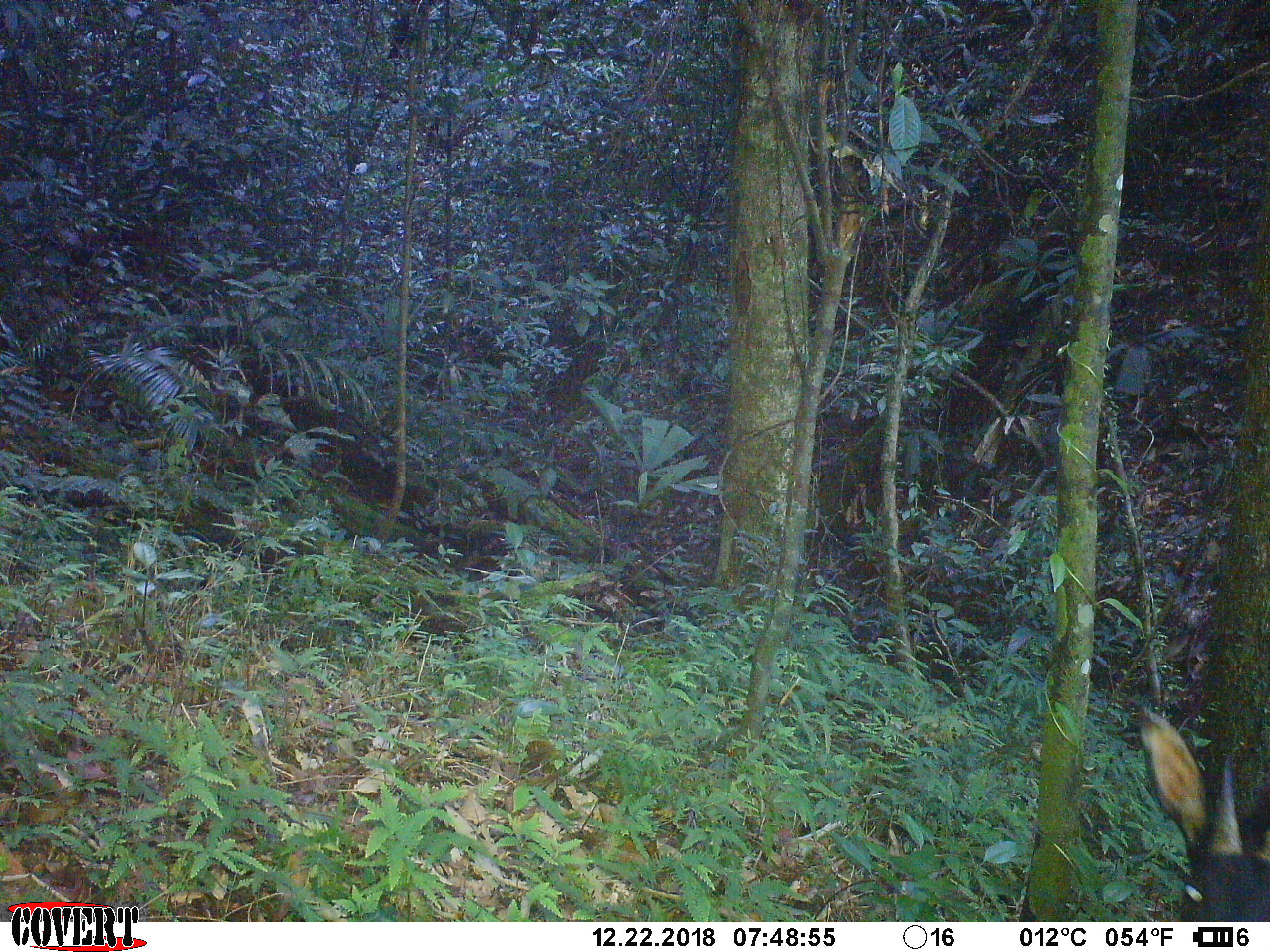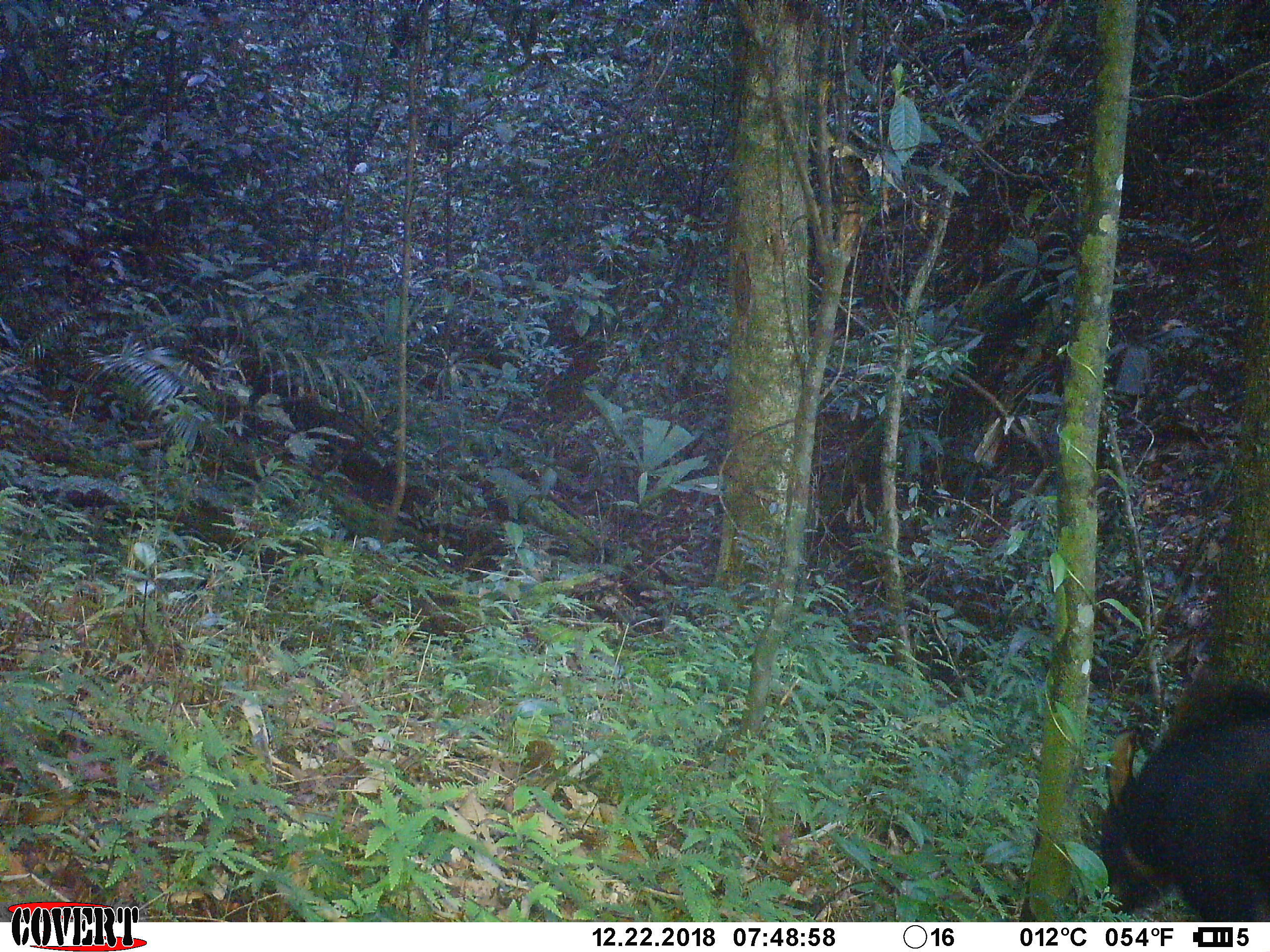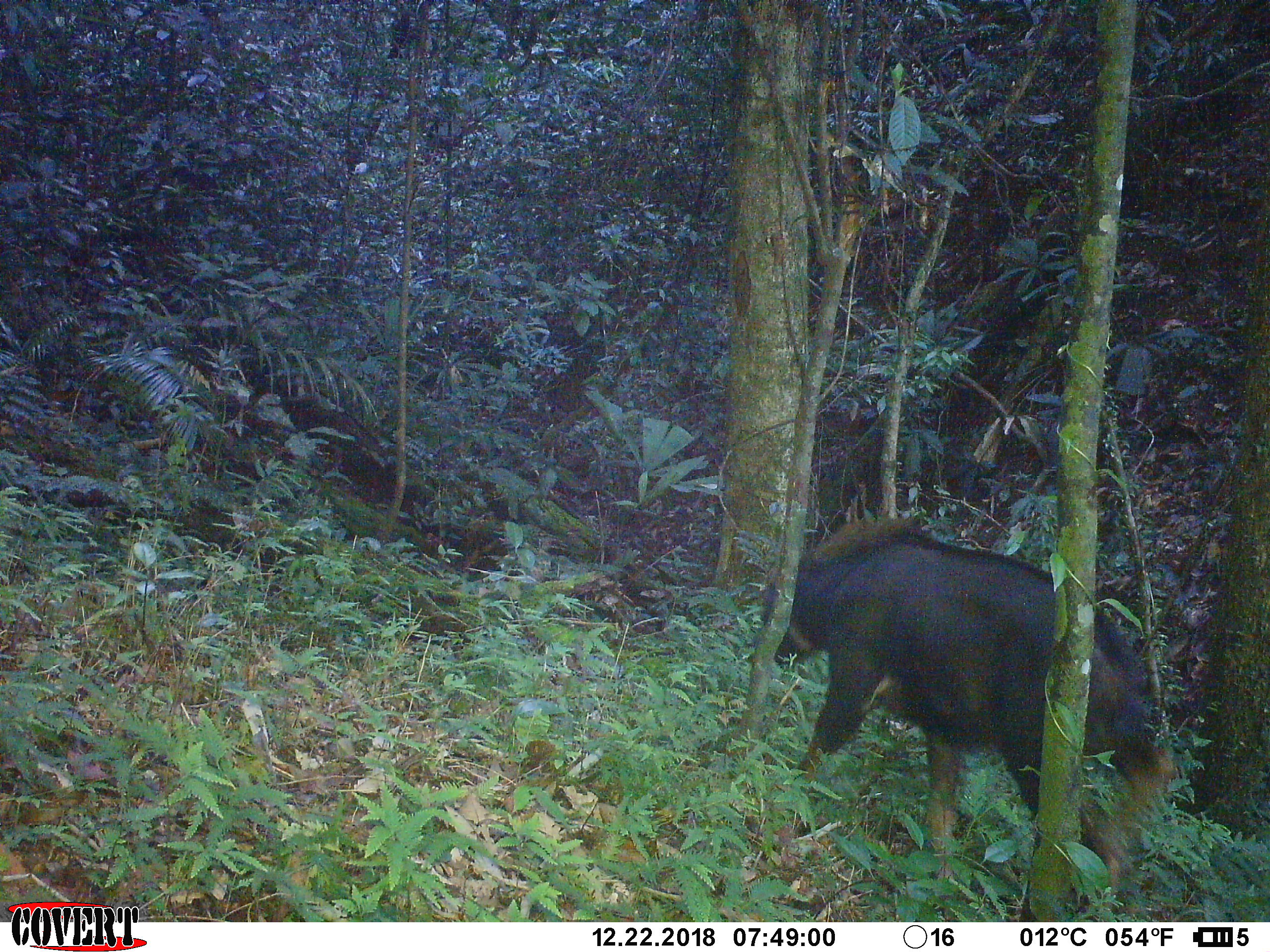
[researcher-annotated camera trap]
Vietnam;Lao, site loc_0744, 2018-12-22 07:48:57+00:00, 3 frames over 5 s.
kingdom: Animalia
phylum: Chordata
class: Mammalia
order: Artiodactyla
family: Bovidae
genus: Capricornis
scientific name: Capricornis sumatraensis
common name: chinese serow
Chinese serow (Capricornis sumatraensis). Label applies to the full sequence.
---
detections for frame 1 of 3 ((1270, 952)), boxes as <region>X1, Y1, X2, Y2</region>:
chinese serow: <region>1134, 705, 1270, 920</region>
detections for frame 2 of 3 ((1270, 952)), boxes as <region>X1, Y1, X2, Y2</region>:
chinese serow: <region>1099, 684, 1270, 920</region>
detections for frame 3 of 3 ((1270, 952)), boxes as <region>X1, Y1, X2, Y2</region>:
chinese serow: <region>758, 512, 1175, 918</region>